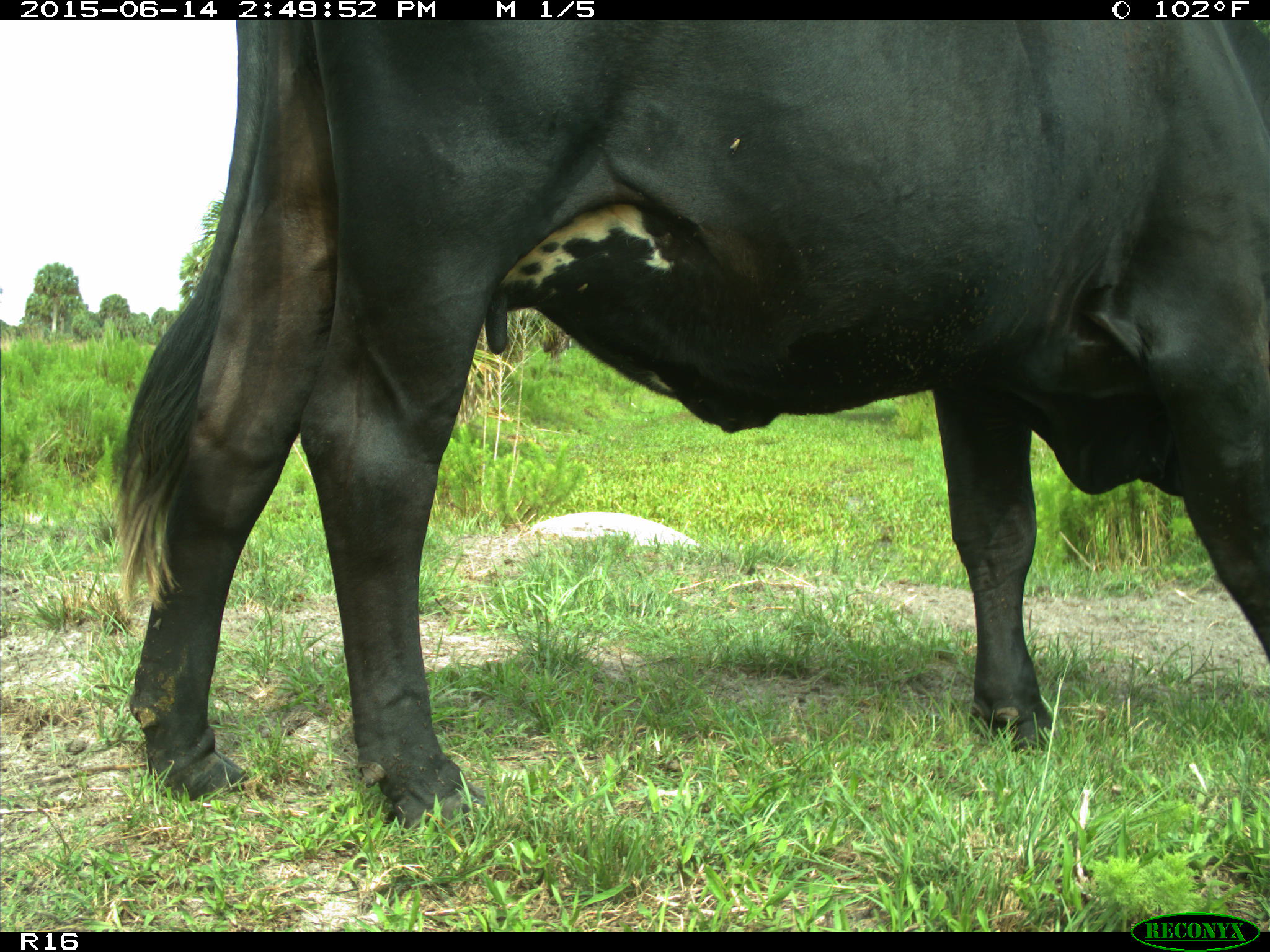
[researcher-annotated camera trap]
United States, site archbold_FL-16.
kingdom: Animalia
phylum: Chordata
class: Mammalia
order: Artiodactyla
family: Bovidae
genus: Bos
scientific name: Bos taurus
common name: domestic cow